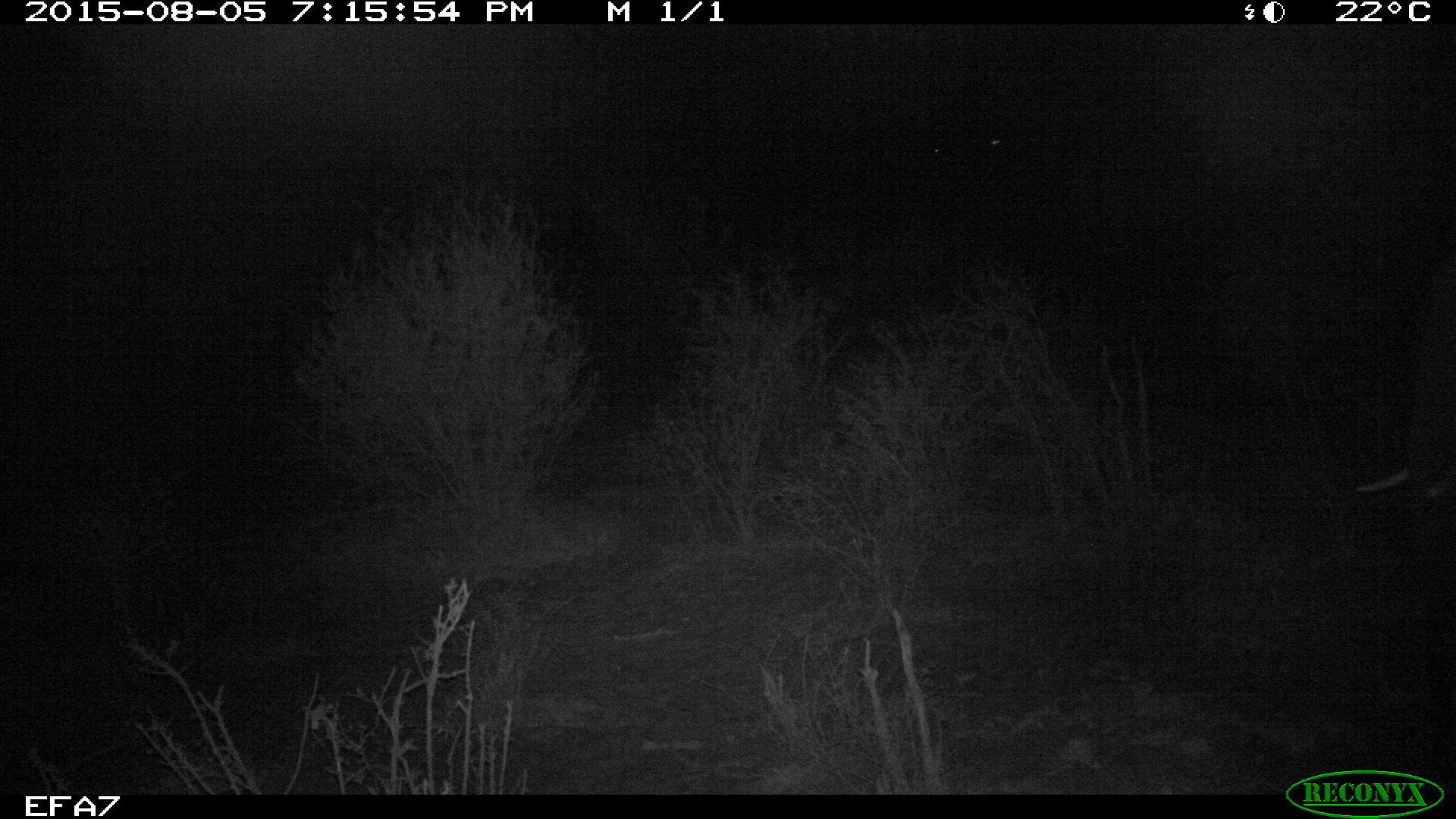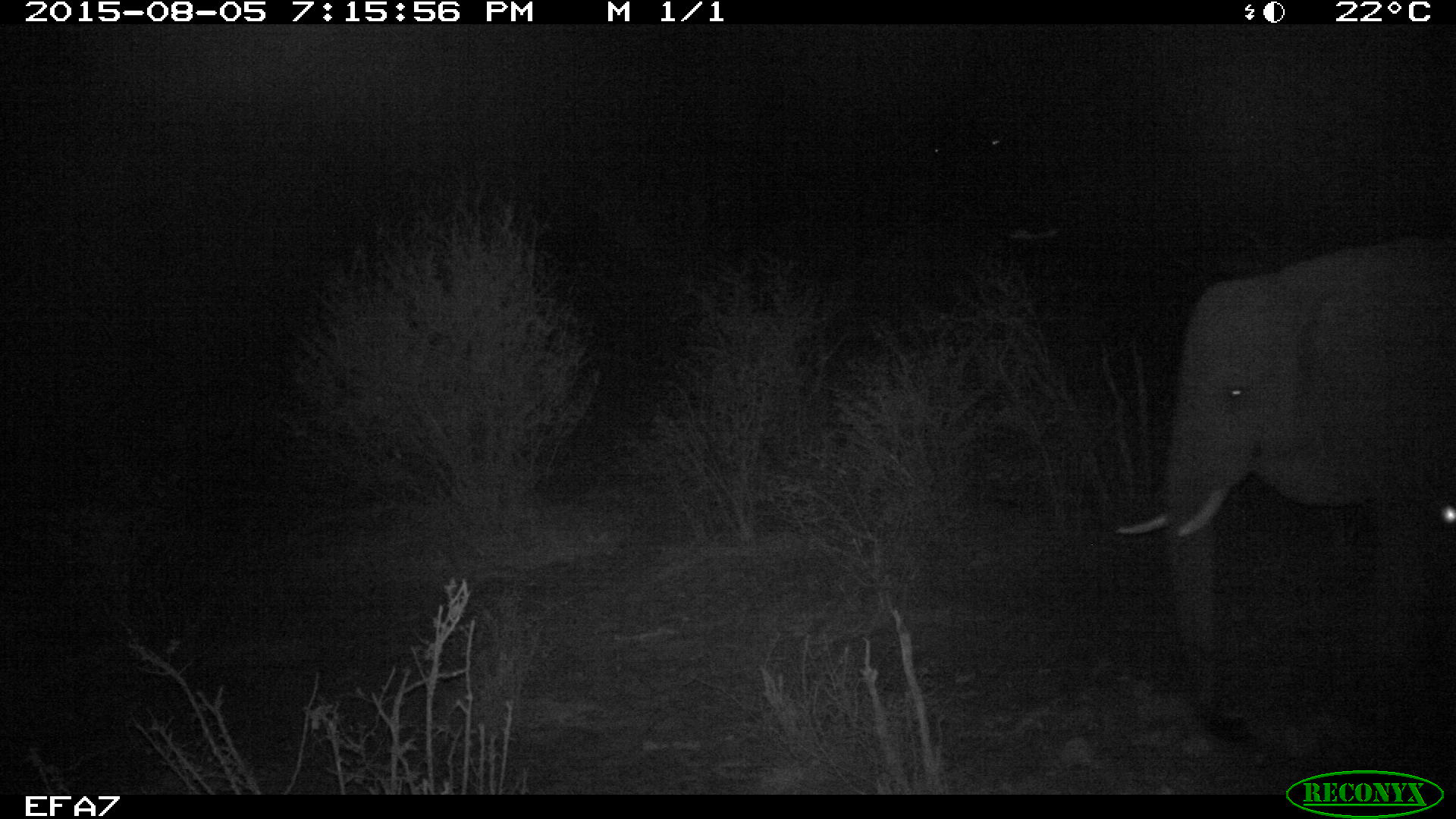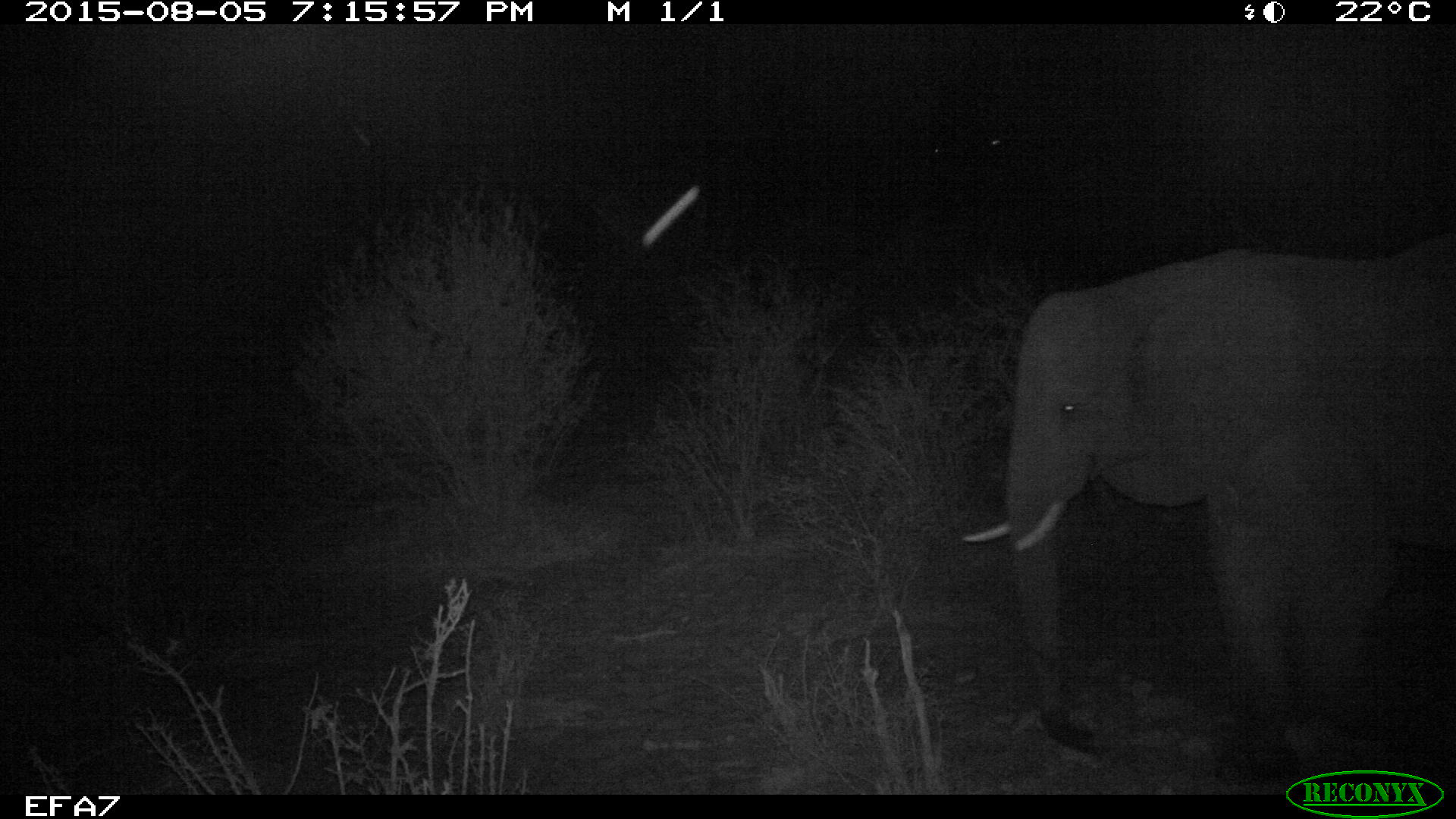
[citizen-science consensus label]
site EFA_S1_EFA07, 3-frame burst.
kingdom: Animalia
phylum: Chordata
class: Mammalia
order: Proboscidea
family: Elephantidae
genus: Loxodonta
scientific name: Loxodonta africana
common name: african bush elephant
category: elephant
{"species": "elephant (african bush elephant) (Loxodonta africana)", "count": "1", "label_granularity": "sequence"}